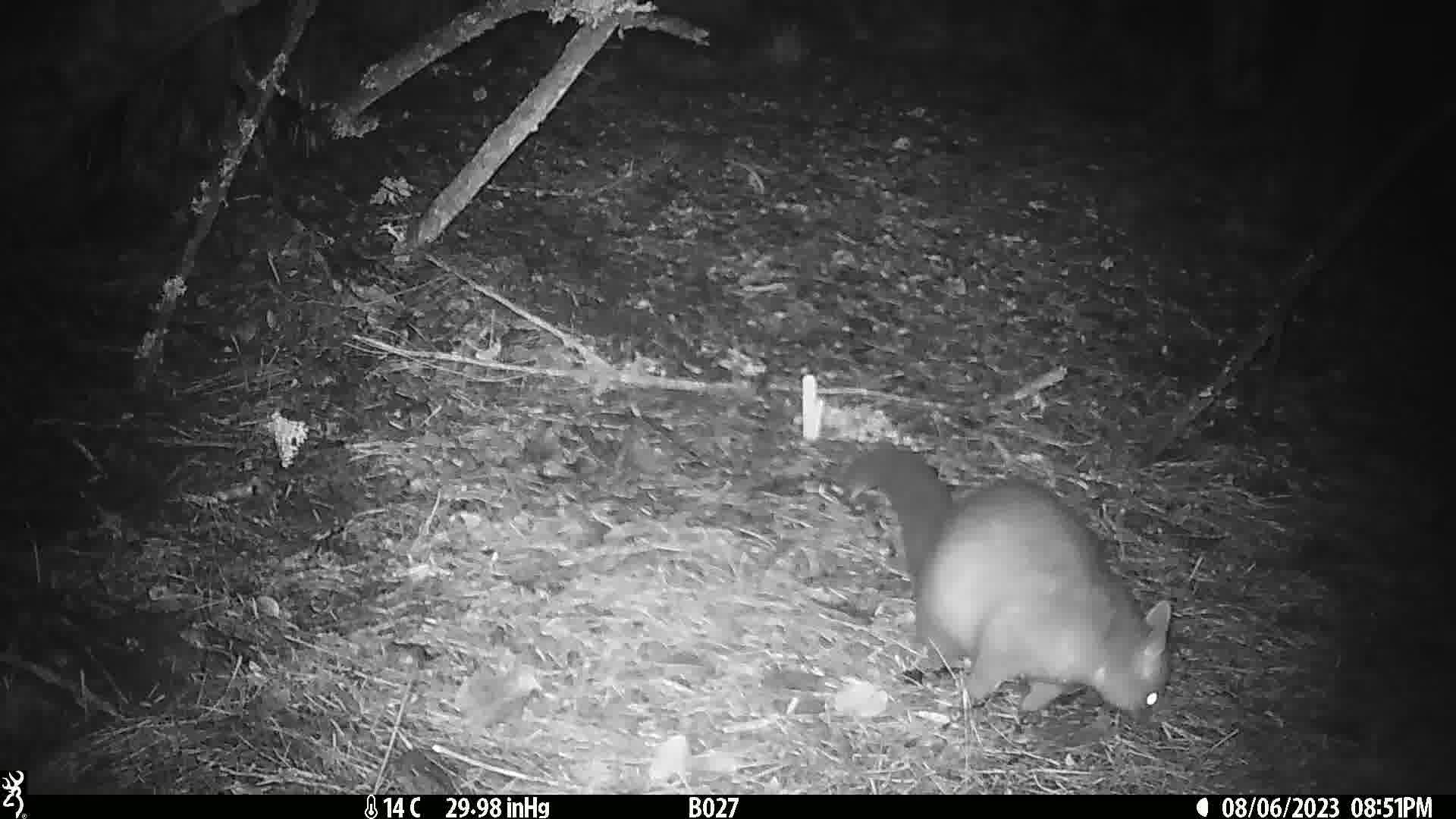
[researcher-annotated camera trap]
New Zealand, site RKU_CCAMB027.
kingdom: Animalia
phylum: Chordata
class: Mammalia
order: Diprotodontia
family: Phalangeridae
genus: Trichosurus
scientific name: Trichosurus vulpecula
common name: common brushtail possum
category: possum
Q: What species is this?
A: Possum (common brushtail possum) (Trichosurus vulpecula).